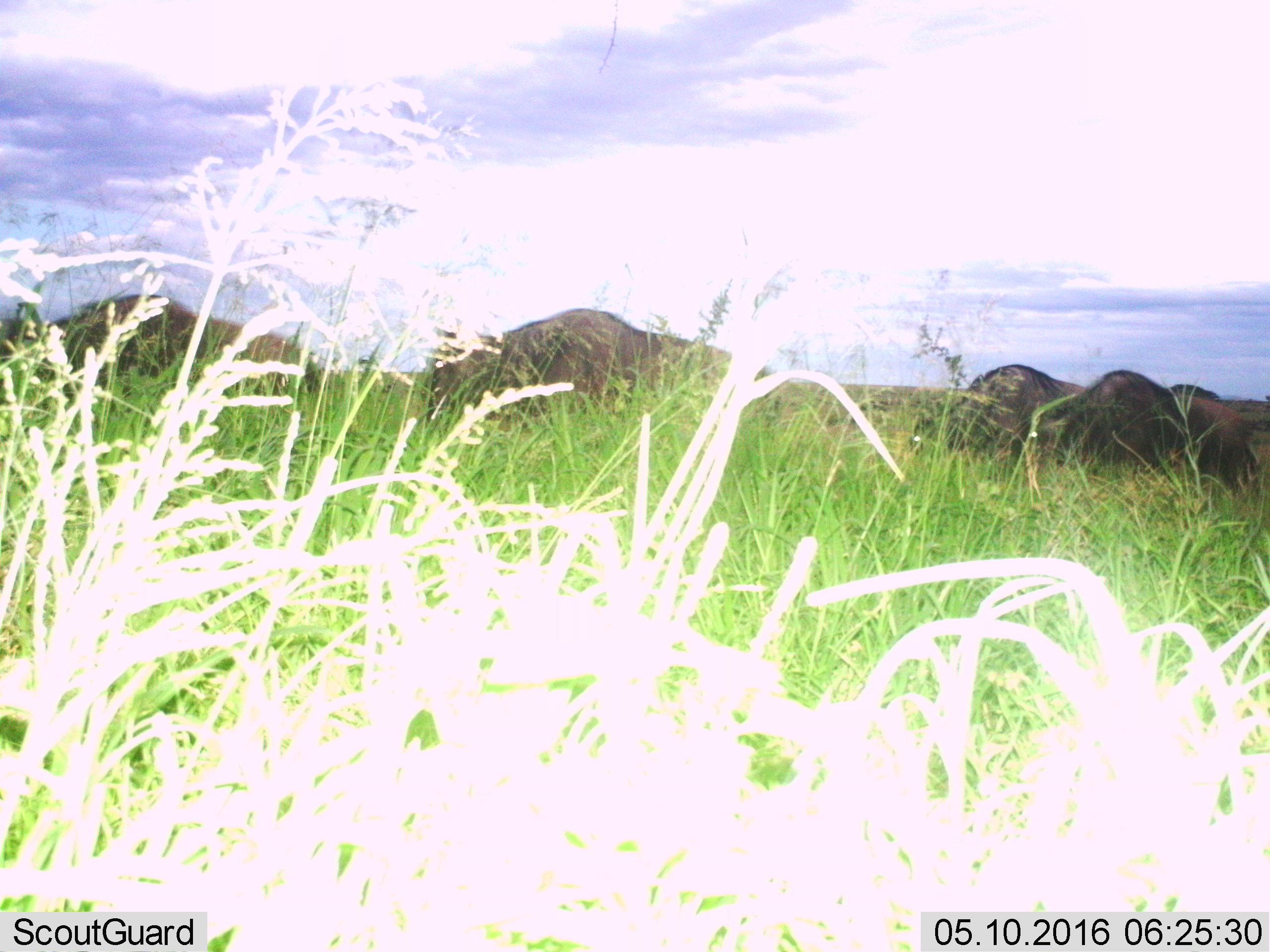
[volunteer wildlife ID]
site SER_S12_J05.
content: unidentified animal